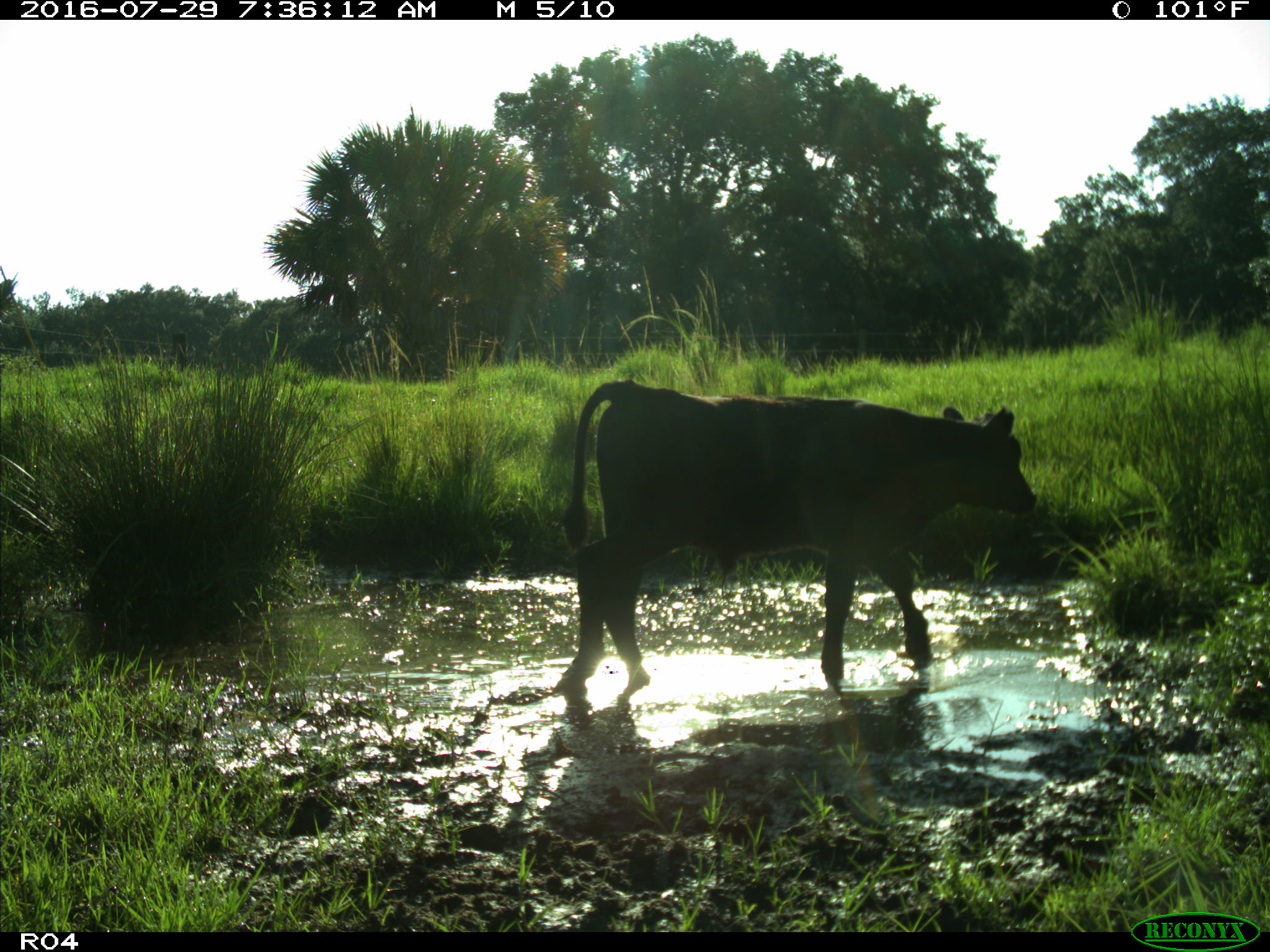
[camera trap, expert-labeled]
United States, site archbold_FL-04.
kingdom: Animalia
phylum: Chordata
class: Mammalia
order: Artiodactyla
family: Bovidae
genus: Bos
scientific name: Bos taurus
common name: domestic cow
Bos taurus (domestic cow).